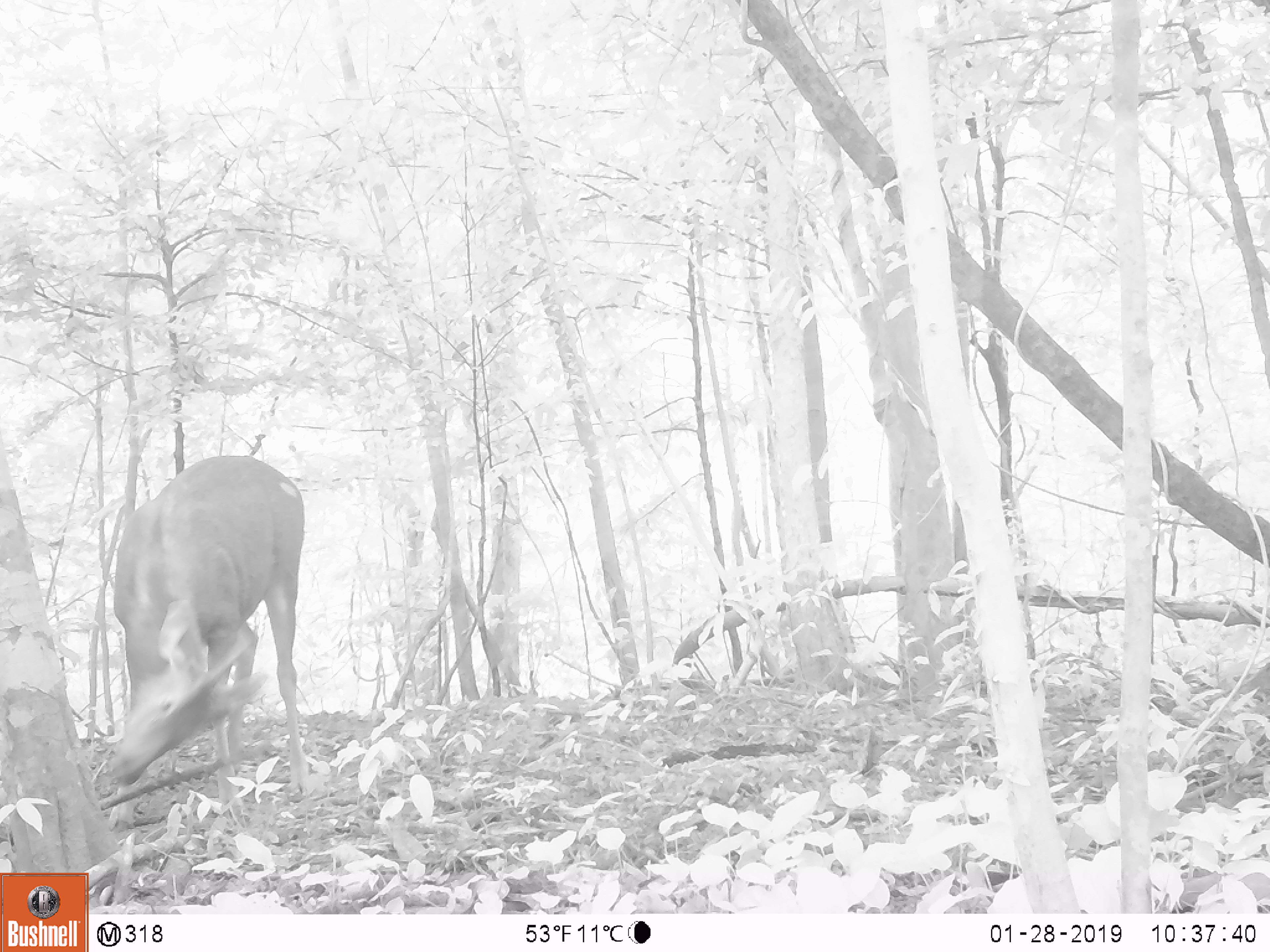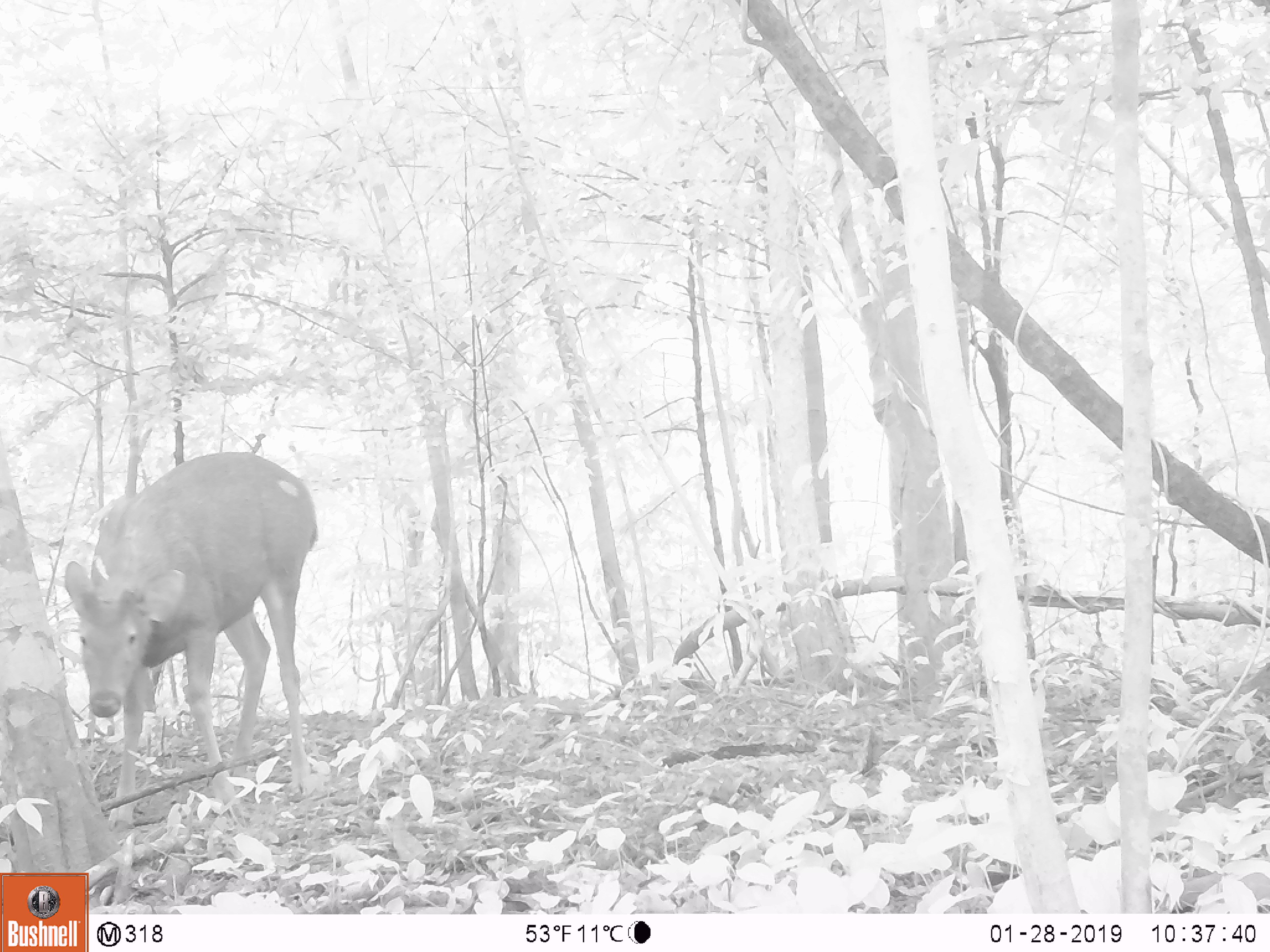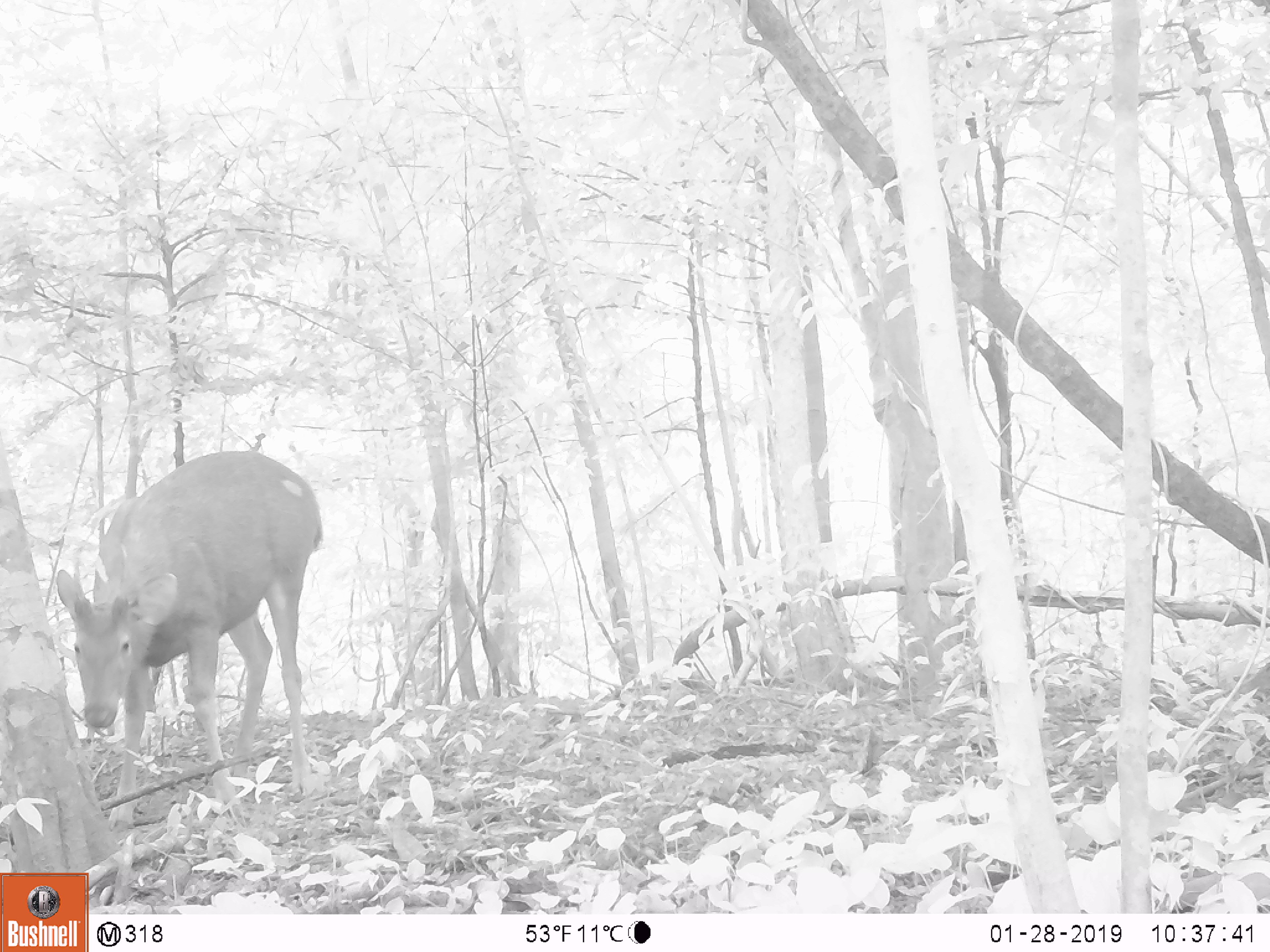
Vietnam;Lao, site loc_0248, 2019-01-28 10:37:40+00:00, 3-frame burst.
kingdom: Animalia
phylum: Chordata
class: Mammalia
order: Artiodactyla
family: Cervidae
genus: Rusa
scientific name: Rusa unicolor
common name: sambar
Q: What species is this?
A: Sambar (Rusa unicolor).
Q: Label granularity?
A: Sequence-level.